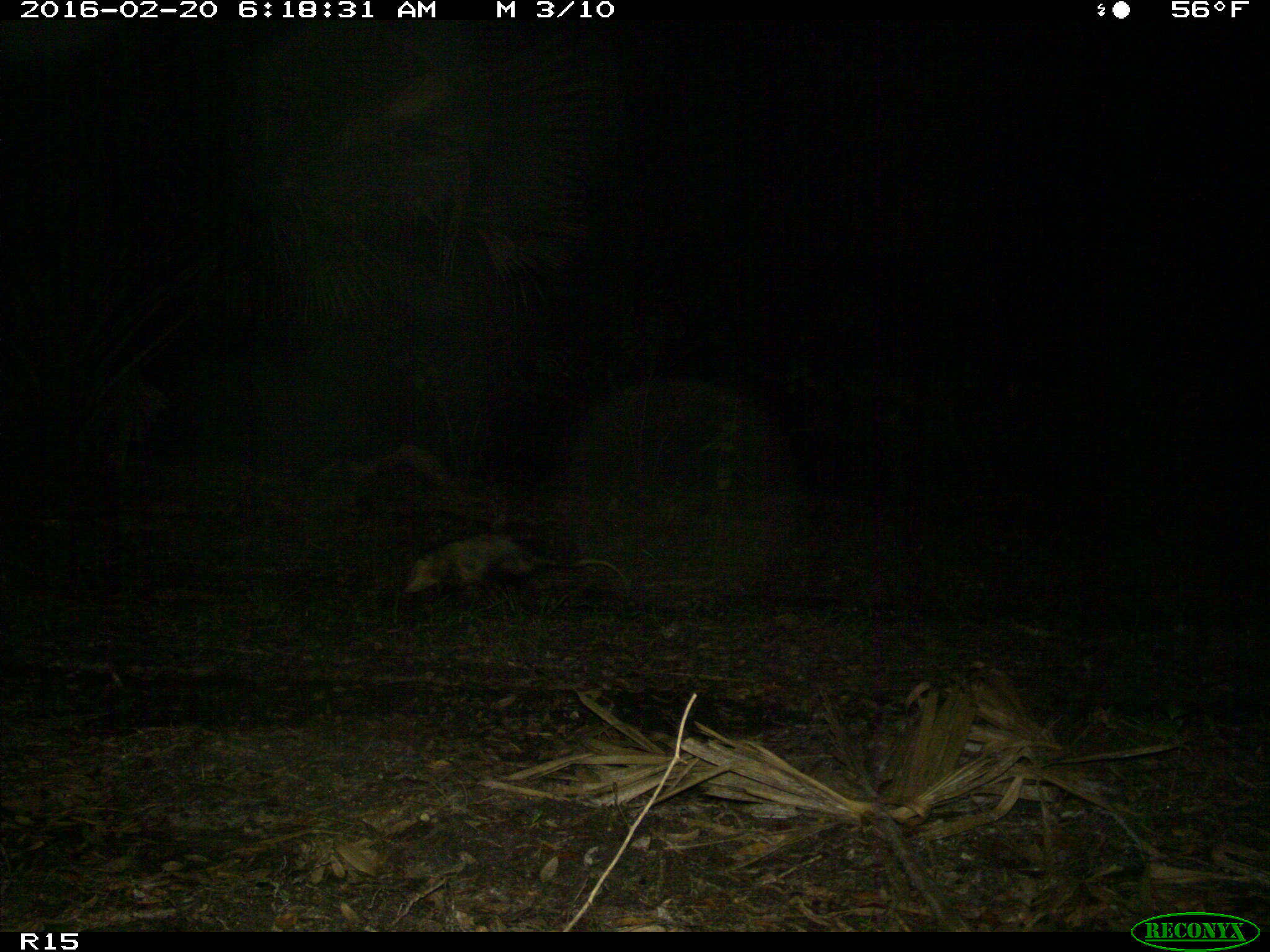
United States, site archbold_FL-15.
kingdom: Animalia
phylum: Chordata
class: Mammalia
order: Didelphimorphia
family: Didelphidae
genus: Didelphis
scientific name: Didelphis virginiana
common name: virginia opossum